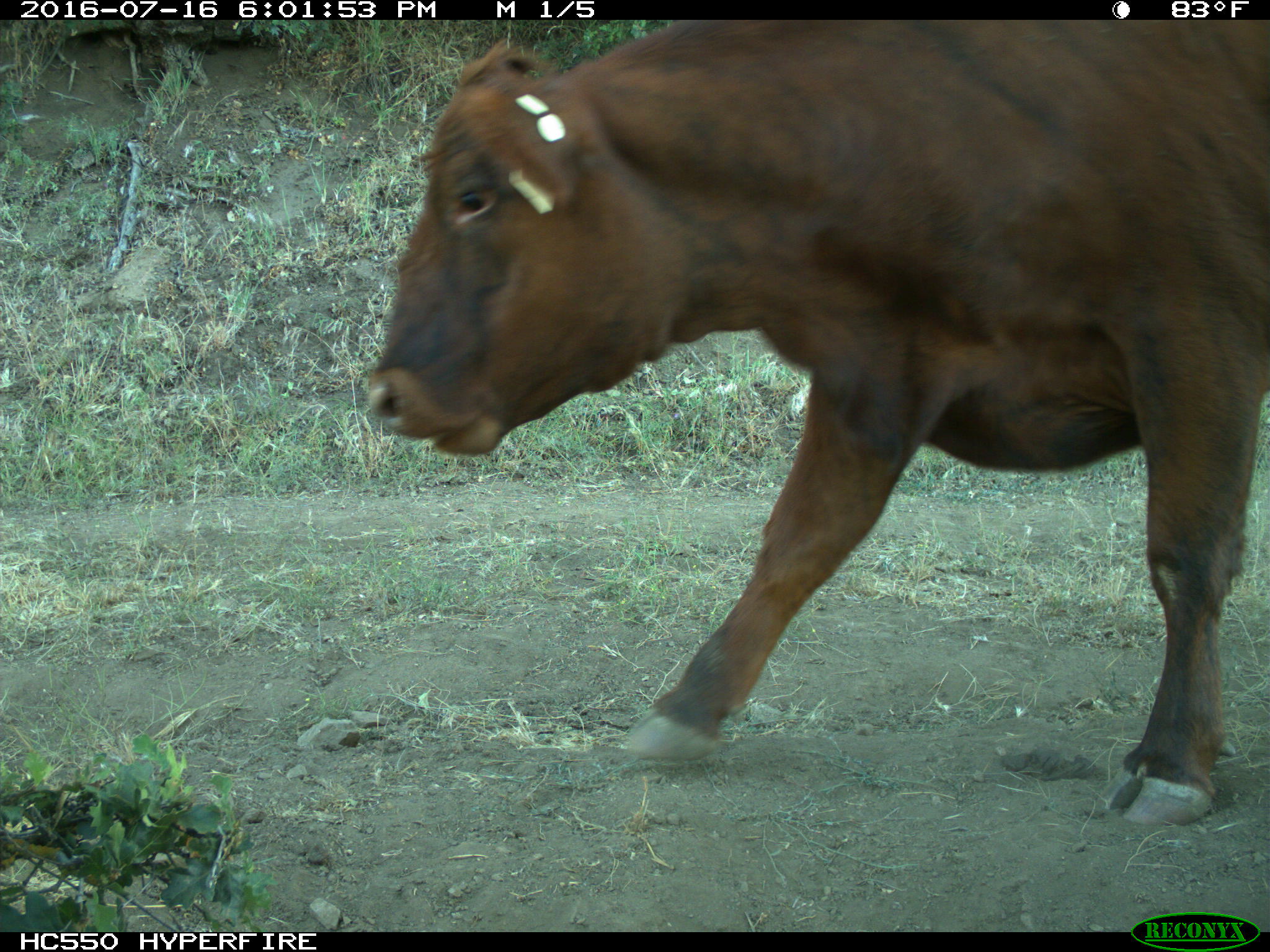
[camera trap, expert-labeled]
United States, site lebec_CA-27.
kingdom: Animalia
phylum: Chordata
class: Mammalia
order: Artiodactyla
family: Bovidae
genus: Bos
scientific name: Bos taurus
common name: domestic cow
Bos taurus (domestic cow).